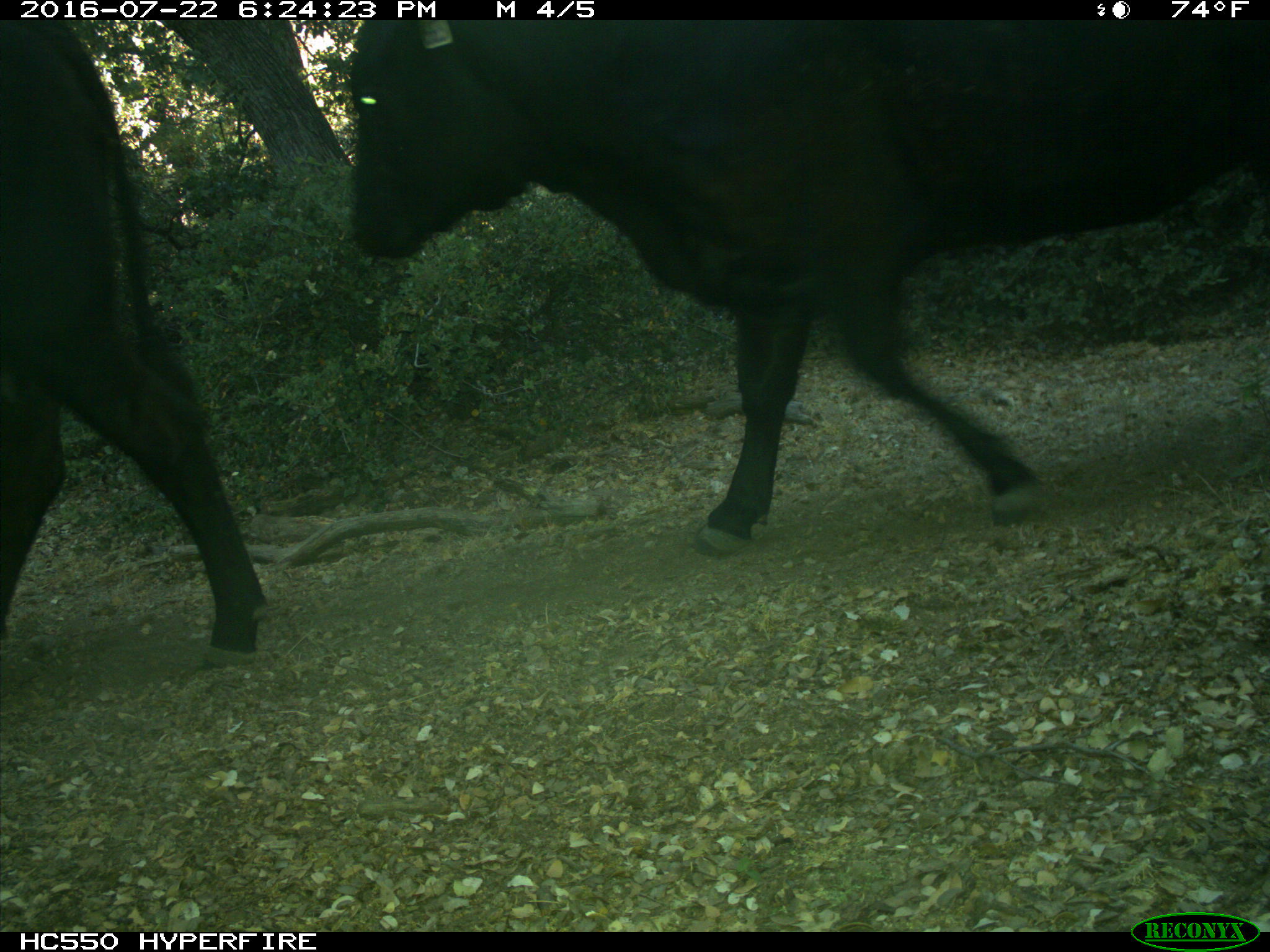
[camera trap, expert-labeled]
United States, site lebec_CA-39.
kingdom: Animalia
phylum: Chordata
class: Mammalia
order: Artiodactyla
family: Bovidae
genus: Bos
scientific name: Bos taurus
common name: domestic cow